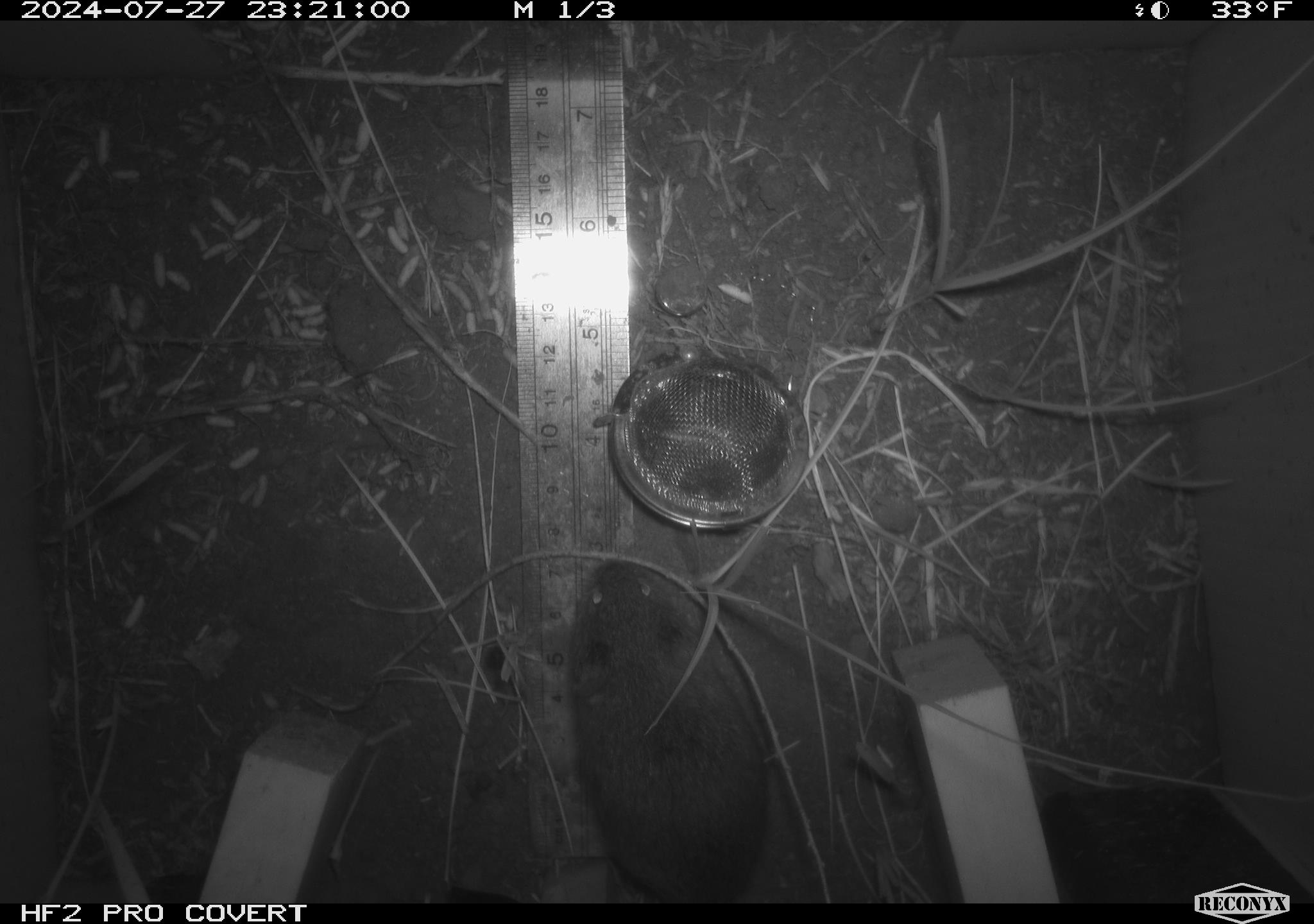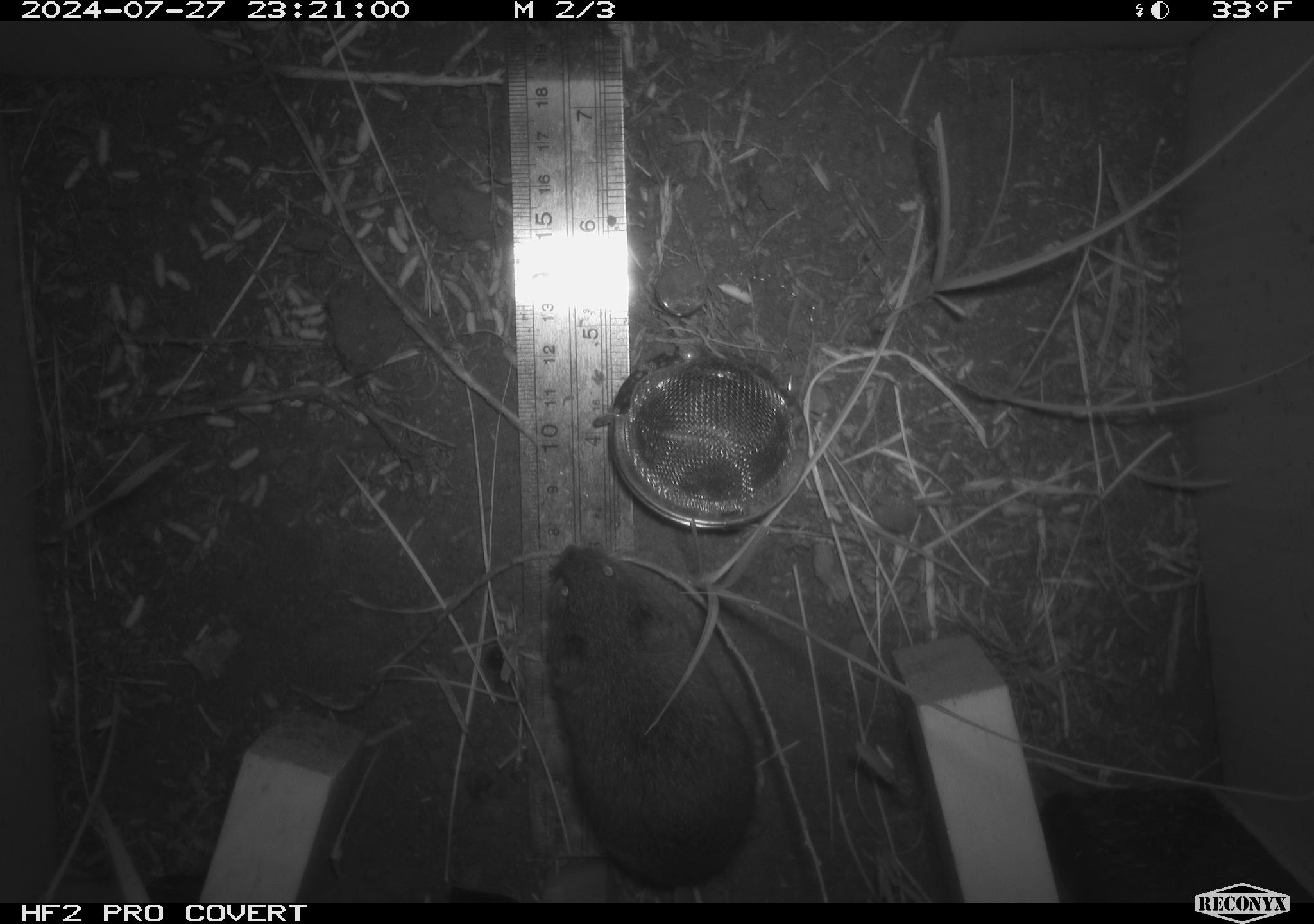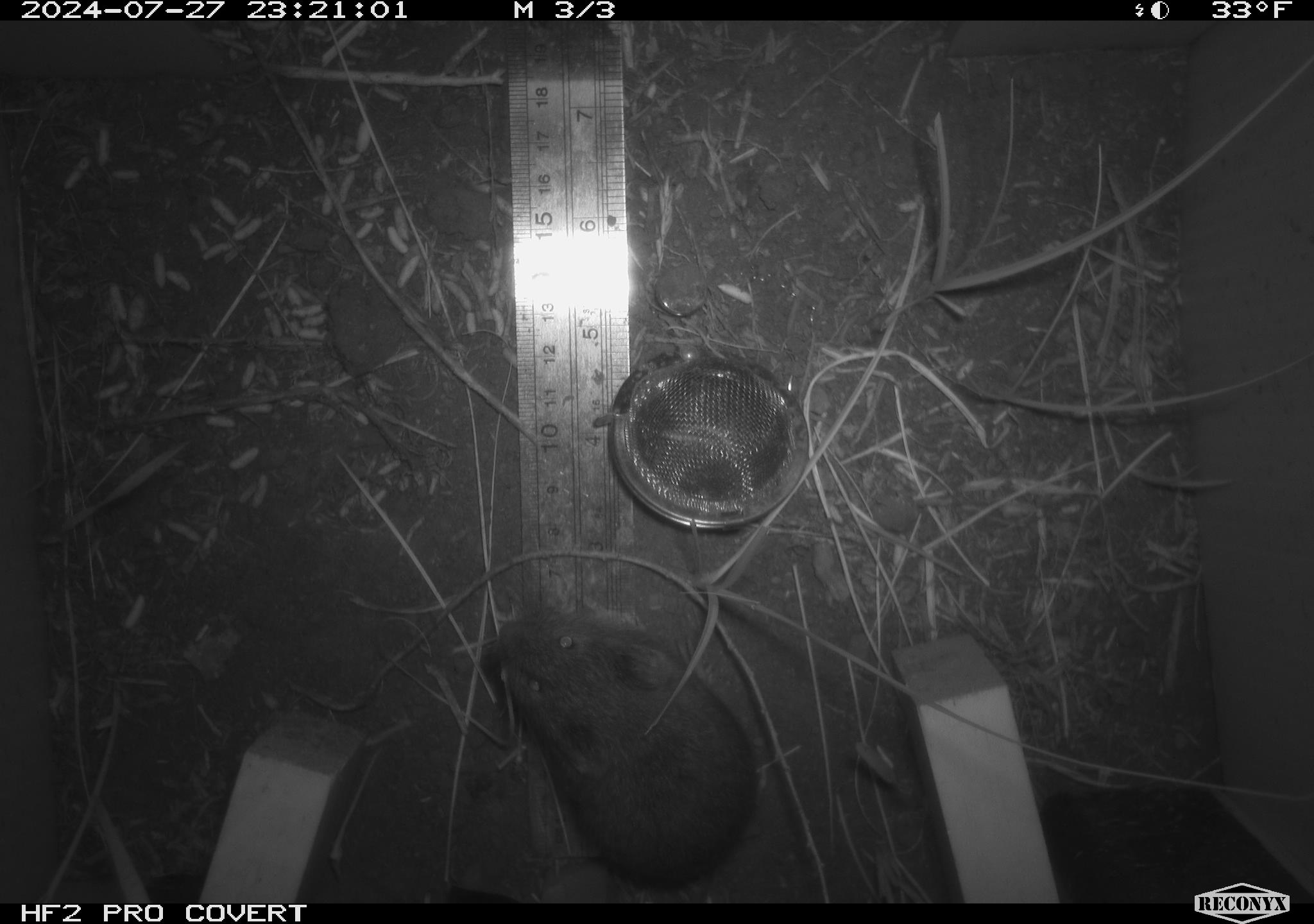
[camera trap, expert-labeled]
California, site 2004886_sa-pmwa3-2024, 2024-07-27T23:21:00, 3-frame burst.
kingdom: Animalia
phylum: Chordata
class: Mammalia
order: Rodentia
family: Cricetidae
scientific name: Arvicolinae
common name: voles, lemmings, and muskrats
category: arvicolinae subfamily